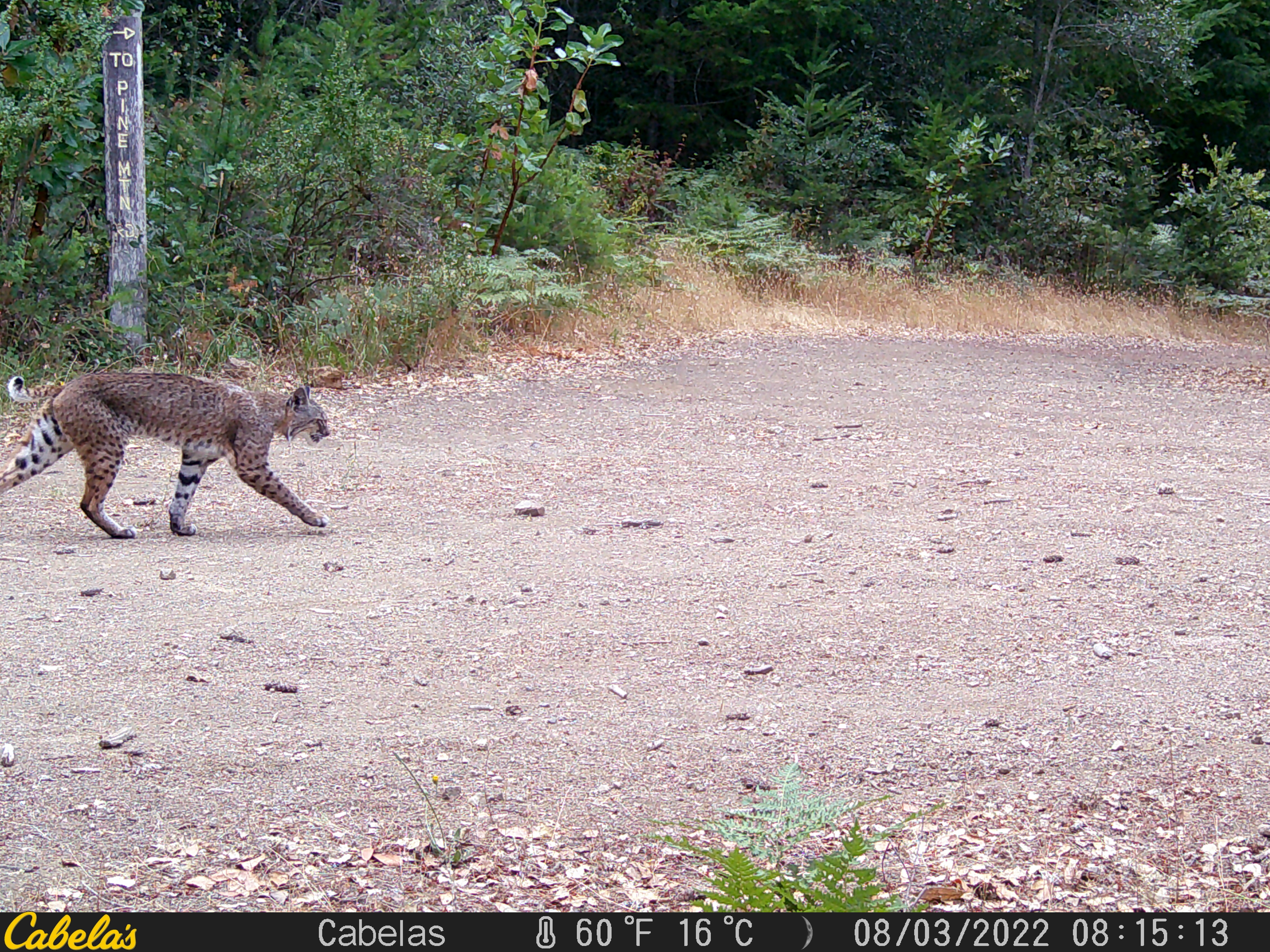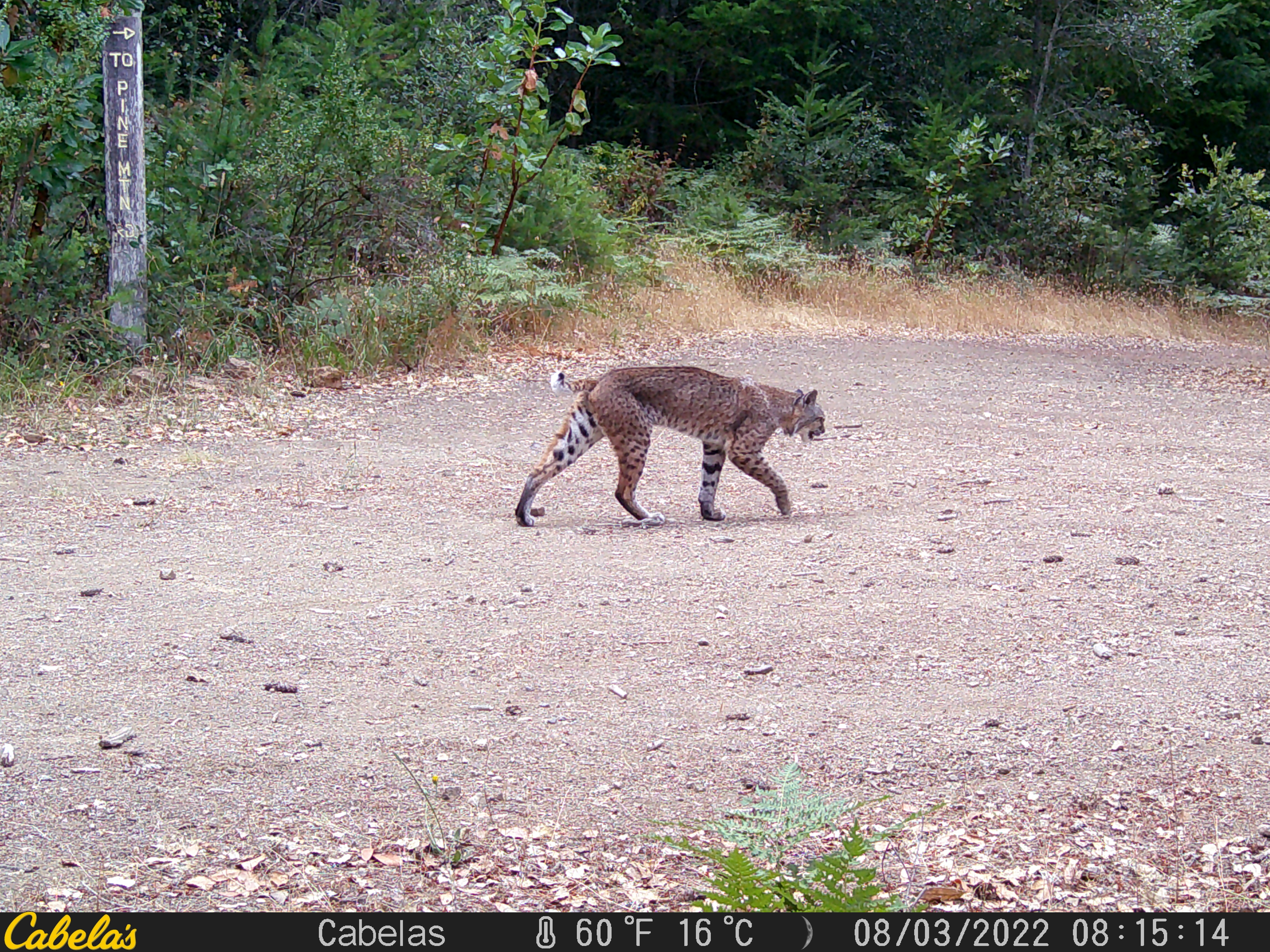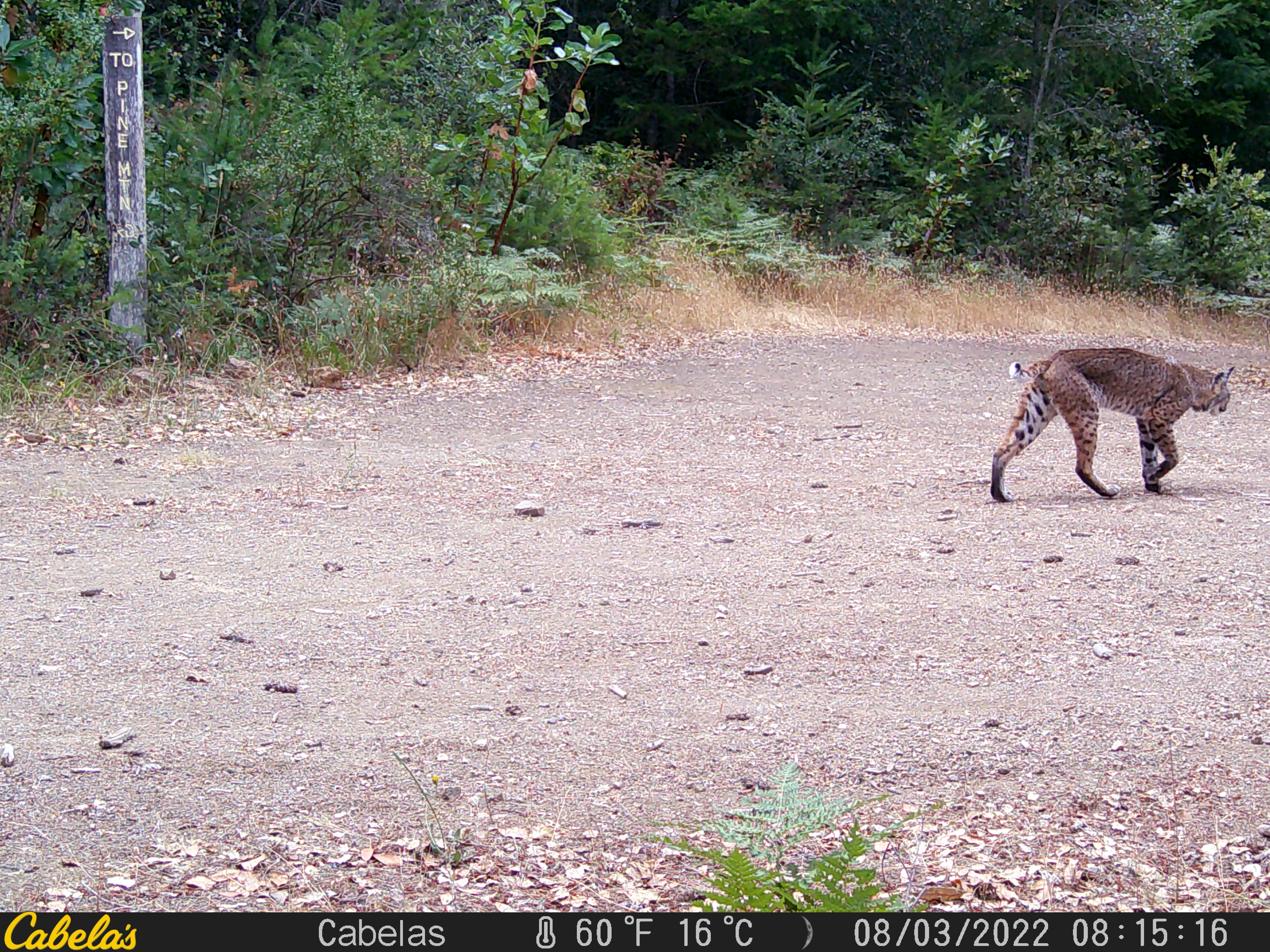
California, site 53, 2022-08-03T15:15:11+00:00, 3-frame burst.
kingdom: Animalia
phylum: Chordata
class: Mammalia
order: Carnivora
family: Felidae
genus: Lynx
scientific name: Lynx rufus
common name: bobcat